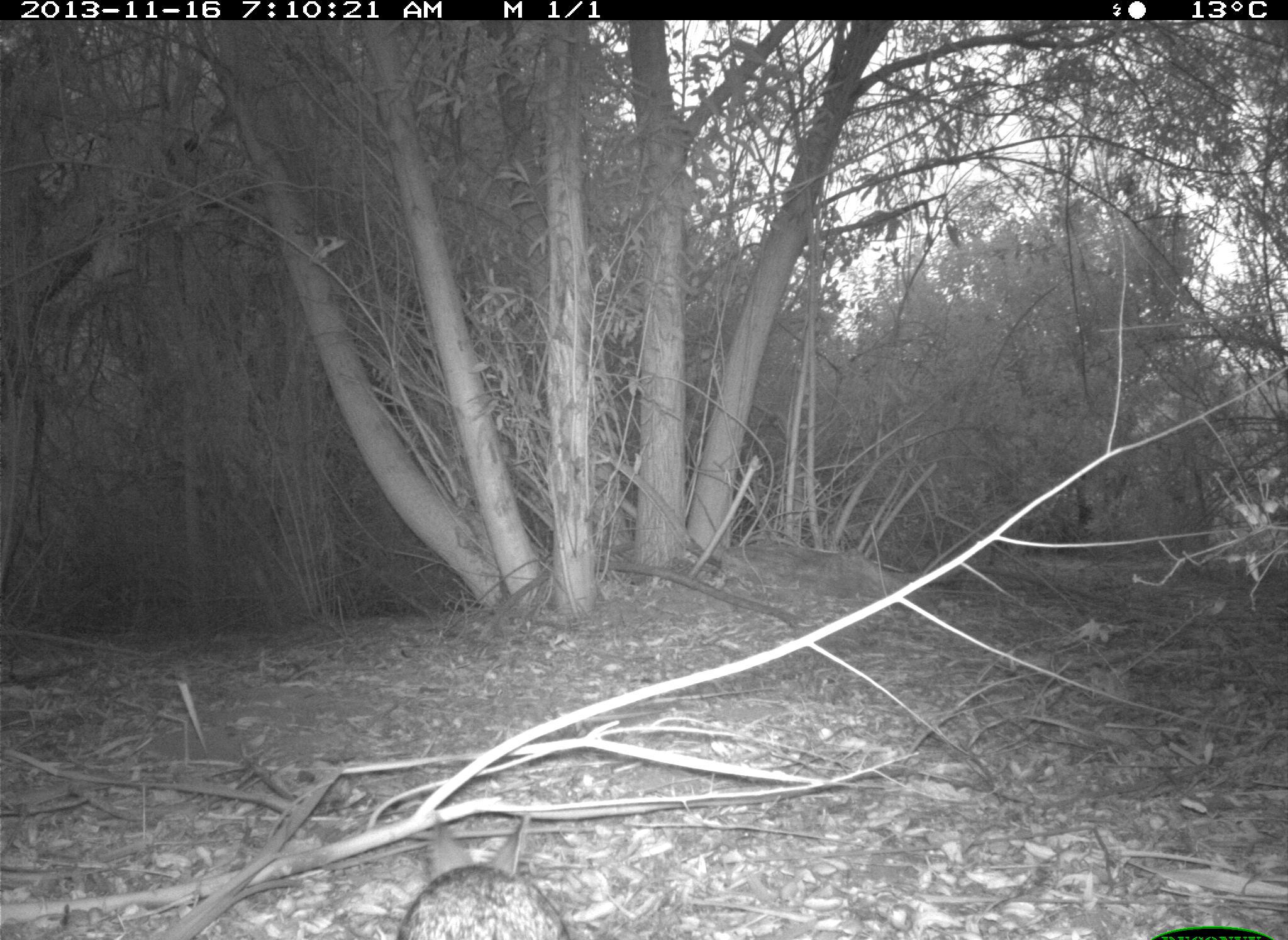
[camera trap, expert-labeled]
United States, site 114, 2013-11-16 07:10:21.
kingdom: Animalia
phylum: Chordata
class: Mammalia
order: Lagomorpha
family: Leporidae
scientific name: Leporidae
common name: rabbits and hares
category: rabbit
Rabbit (rabbits and hares) (Leporidae).